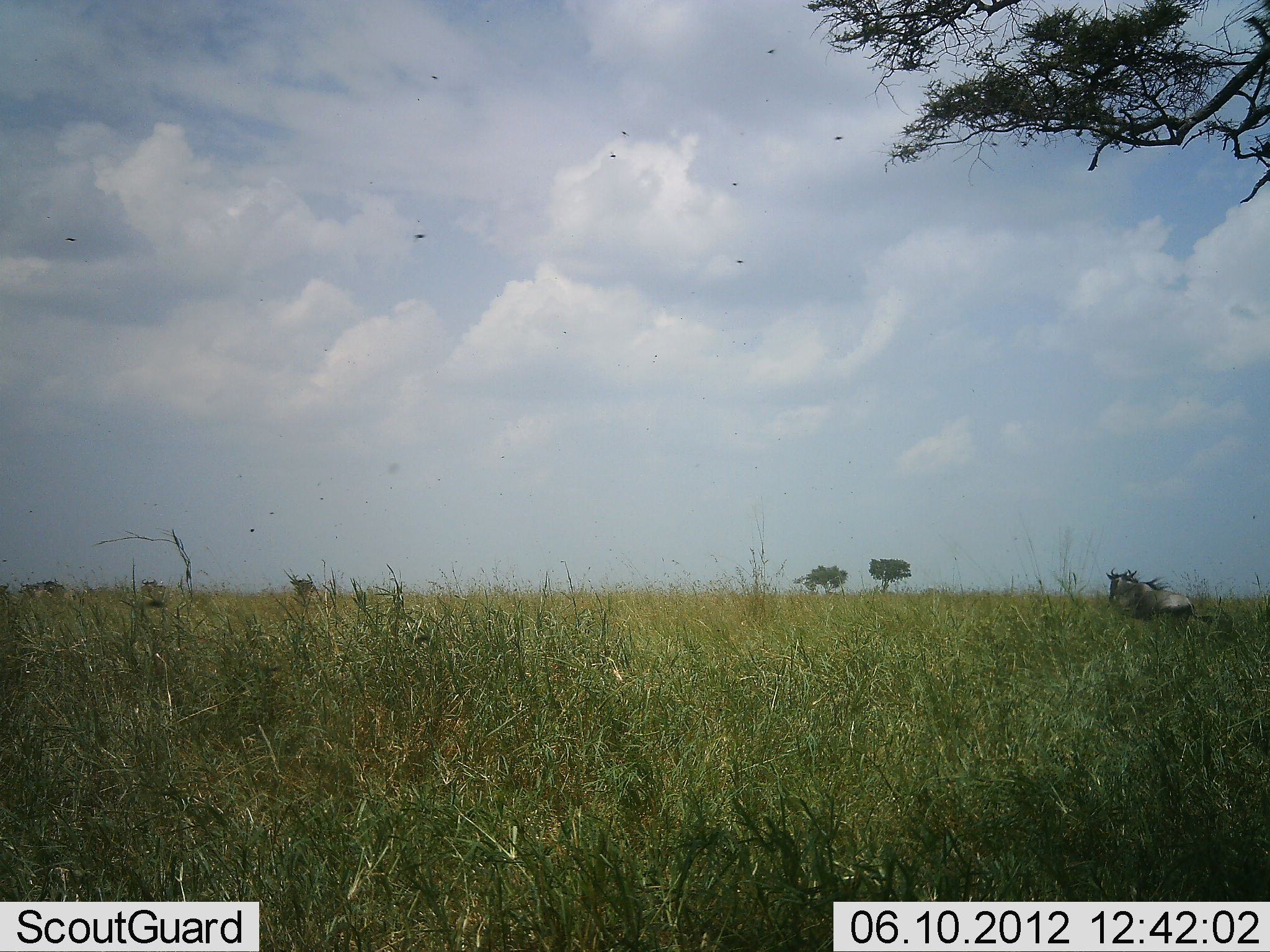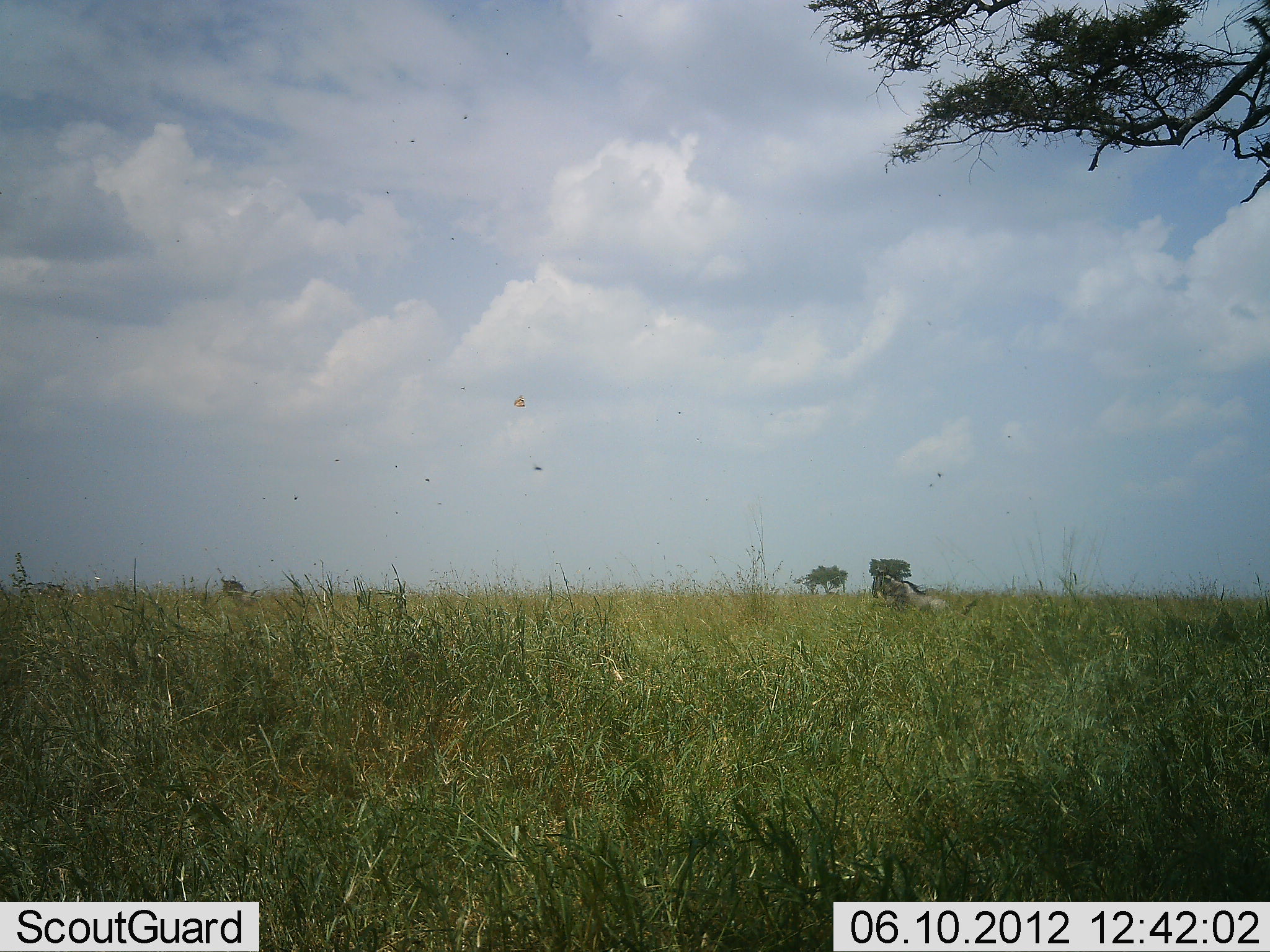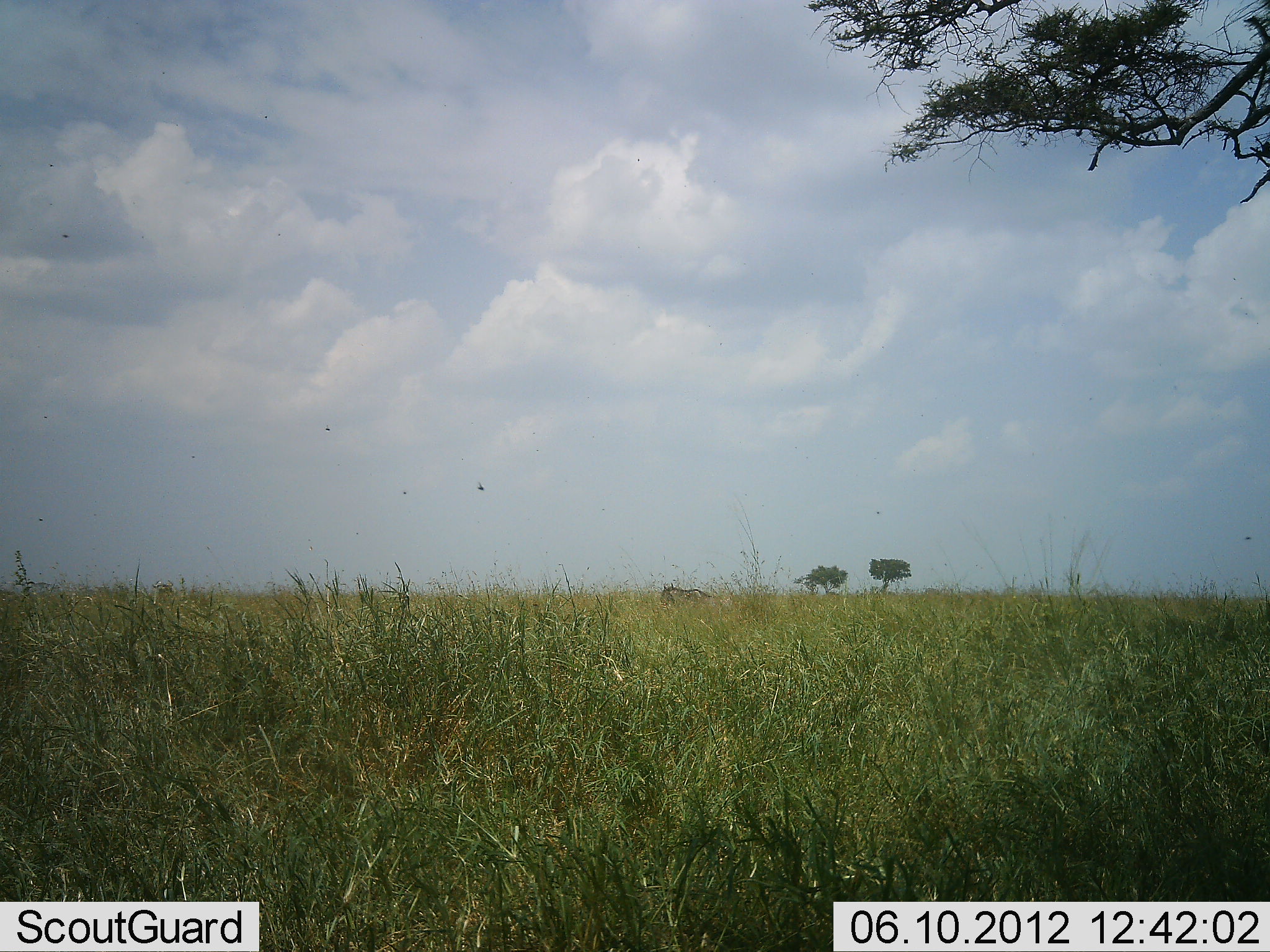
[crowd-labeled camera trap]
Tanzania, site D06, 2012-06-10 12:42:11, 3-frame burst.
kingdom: Animalia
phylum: Chordata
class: Mammalia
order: Artiodactyla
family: Bovidae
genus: Connochaetes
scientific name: Connochaetes taurinus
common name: blue wildebeest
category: wildebeest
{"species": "wildebeest (blue wildebeest) (Connochaetes taurinus)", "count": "4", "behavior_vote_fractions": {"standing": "0%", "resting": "0%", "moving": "100%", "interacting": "0%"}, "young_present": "0%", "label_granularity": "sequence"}